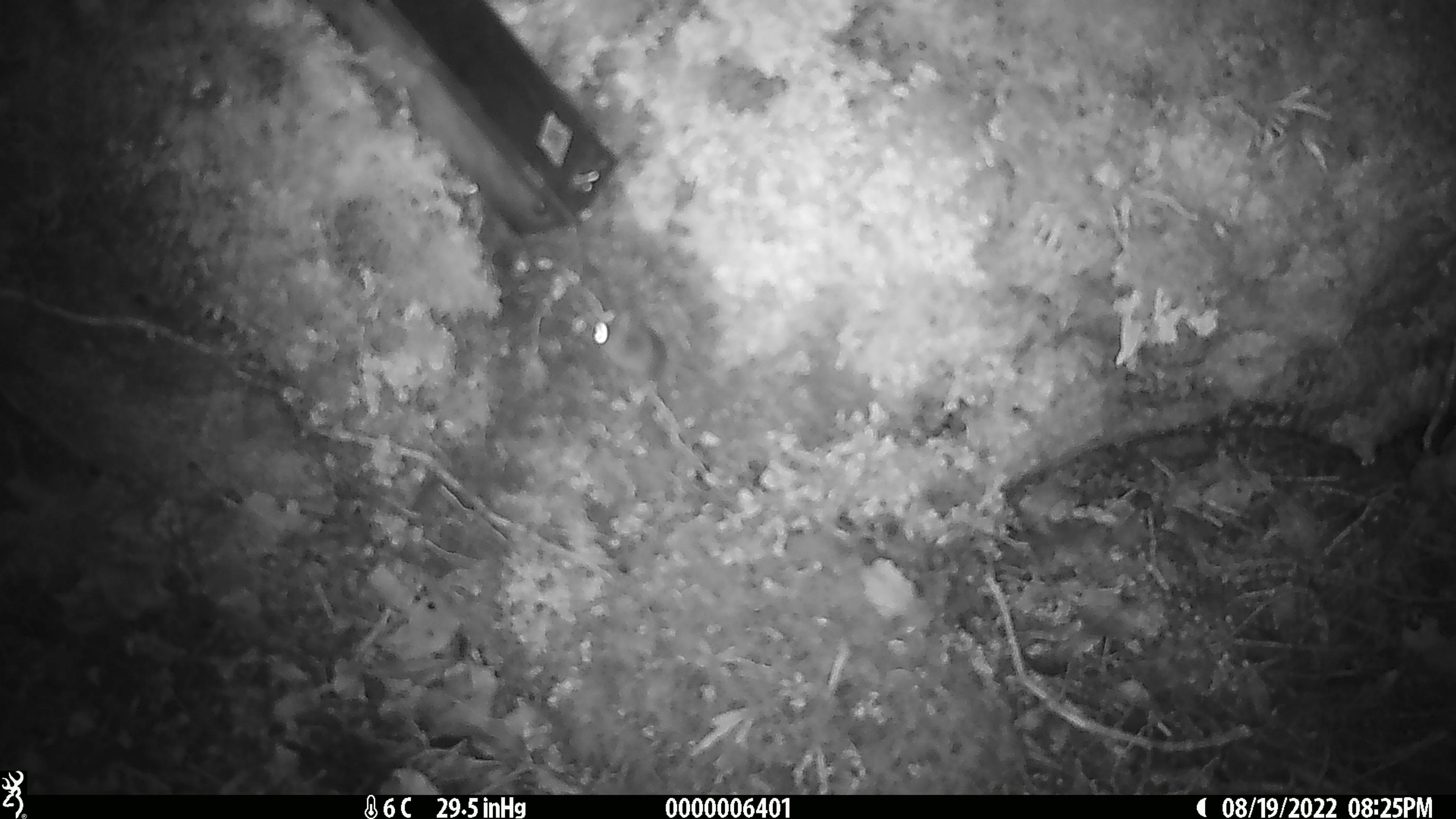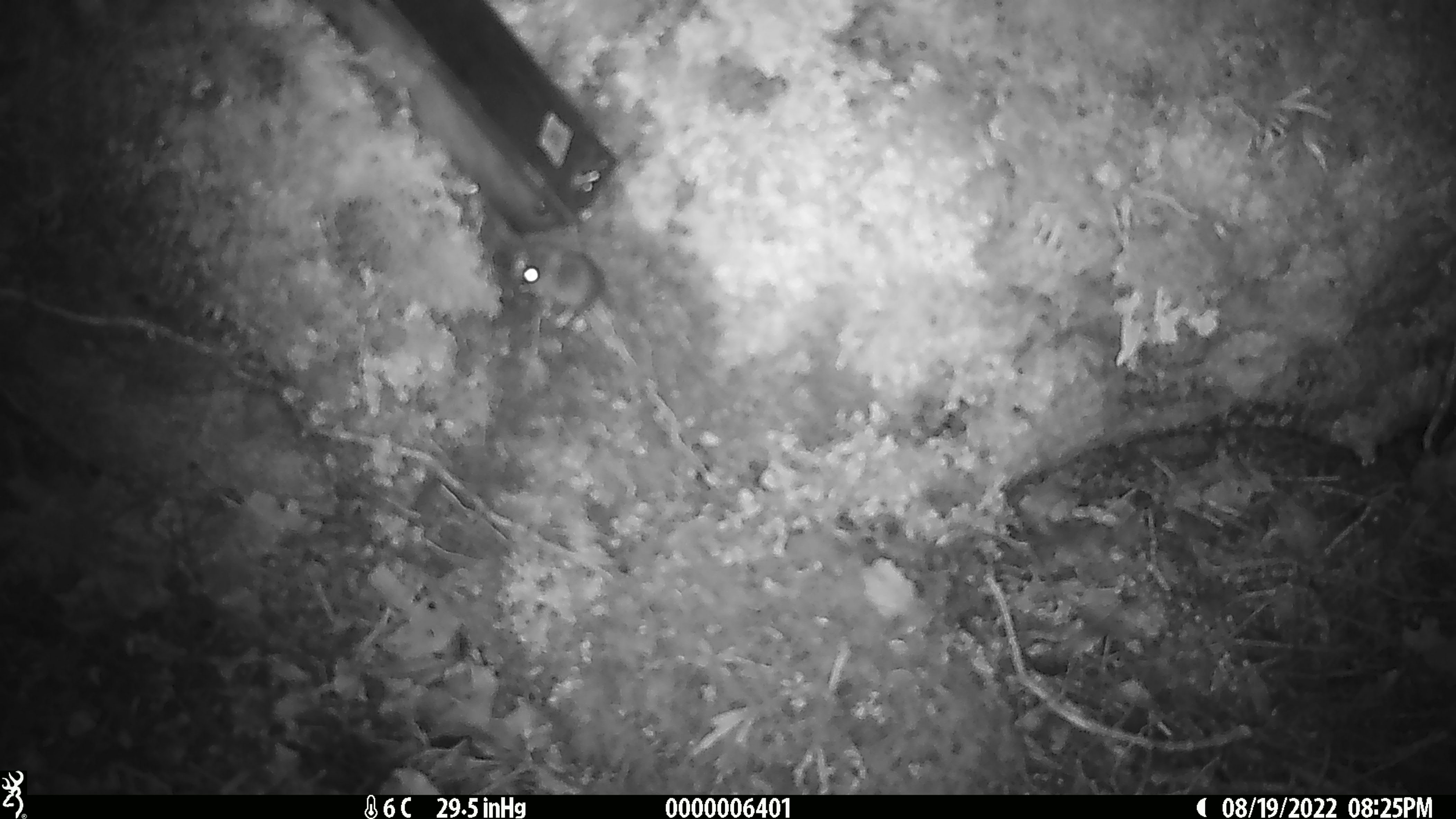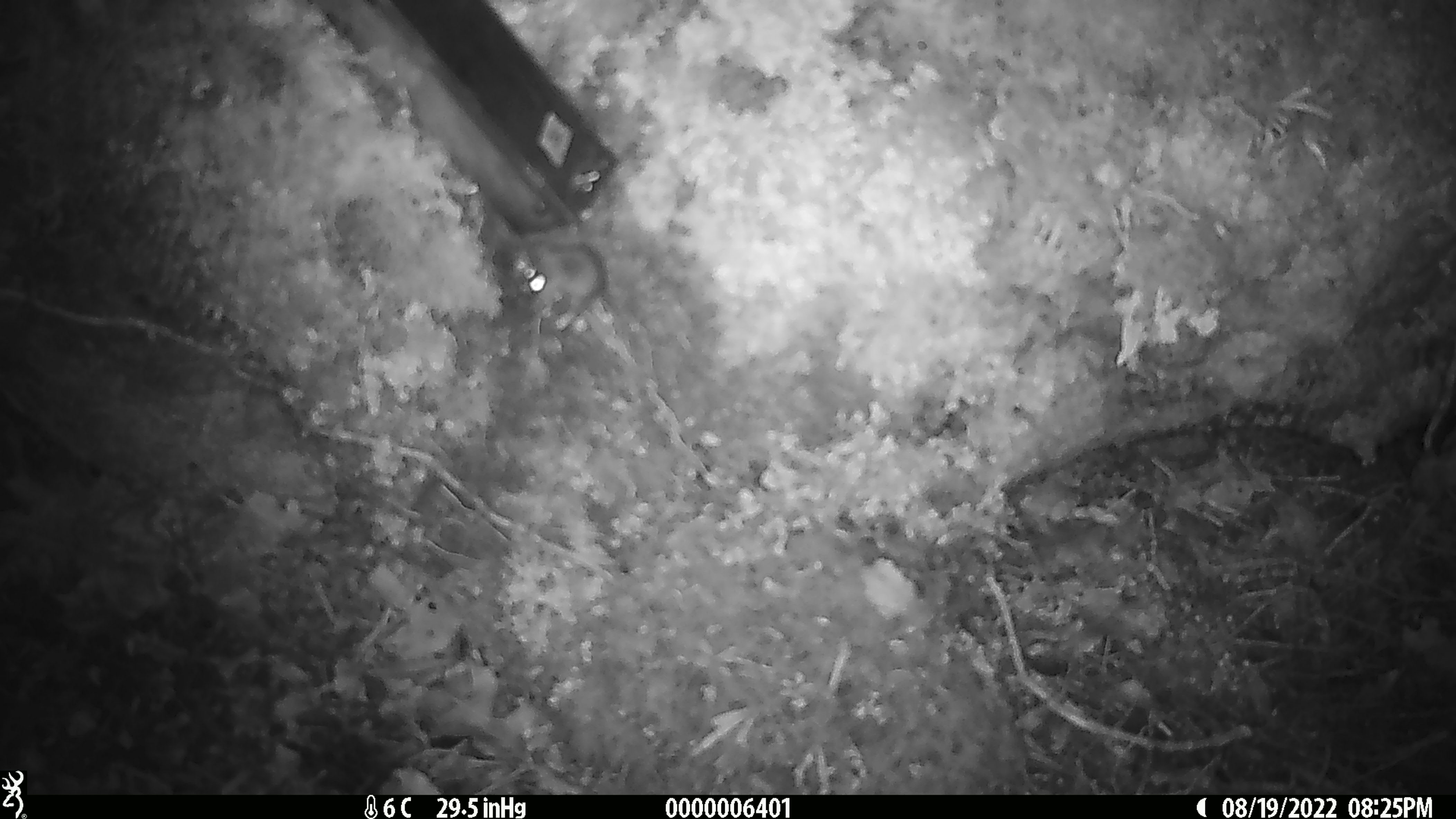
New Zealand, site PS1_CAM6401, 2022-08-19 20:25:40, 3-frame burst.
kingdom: Animalia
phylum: Chordata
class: Mammalia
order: Rodentia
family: Muridae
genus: Mus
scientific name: Mus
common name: mouse